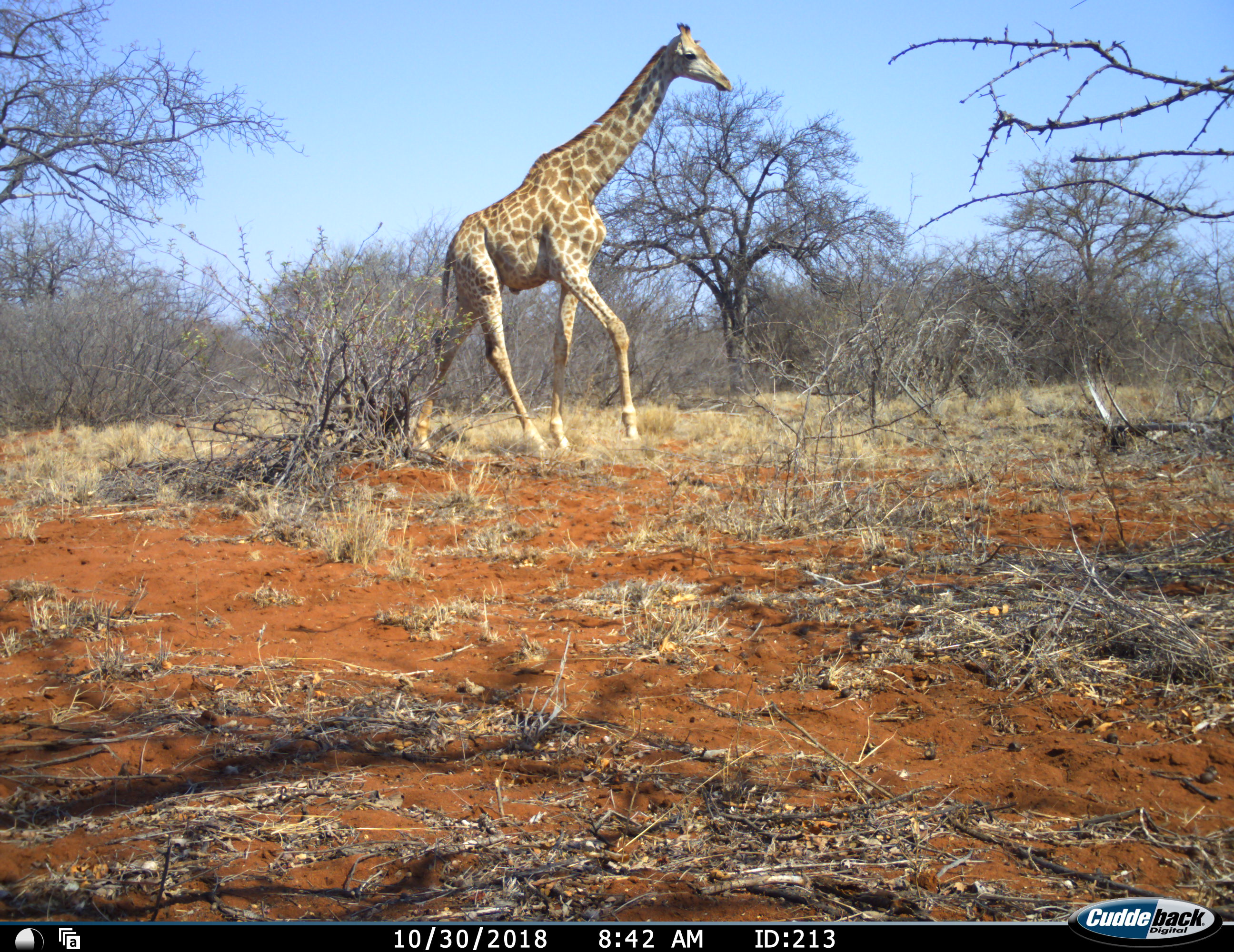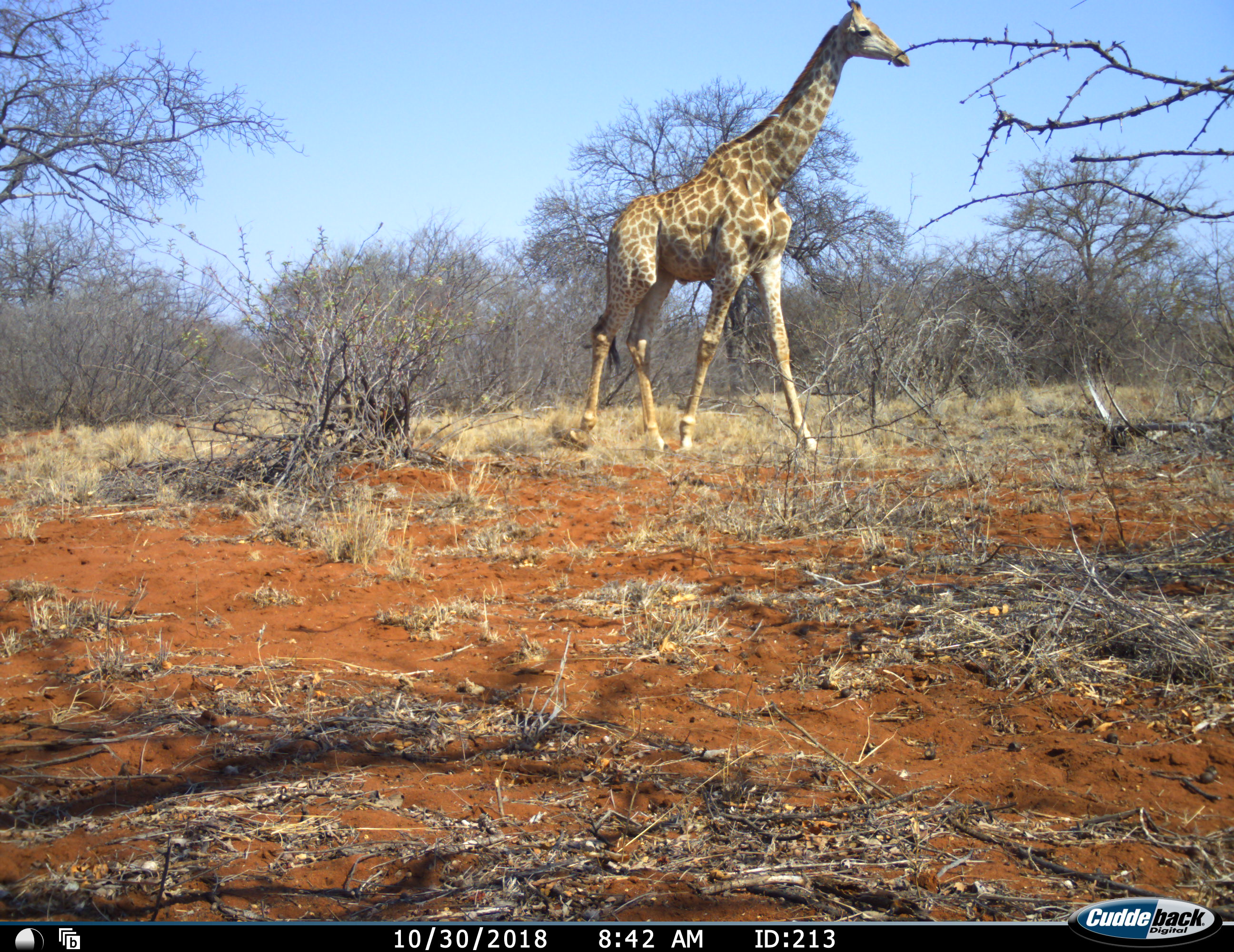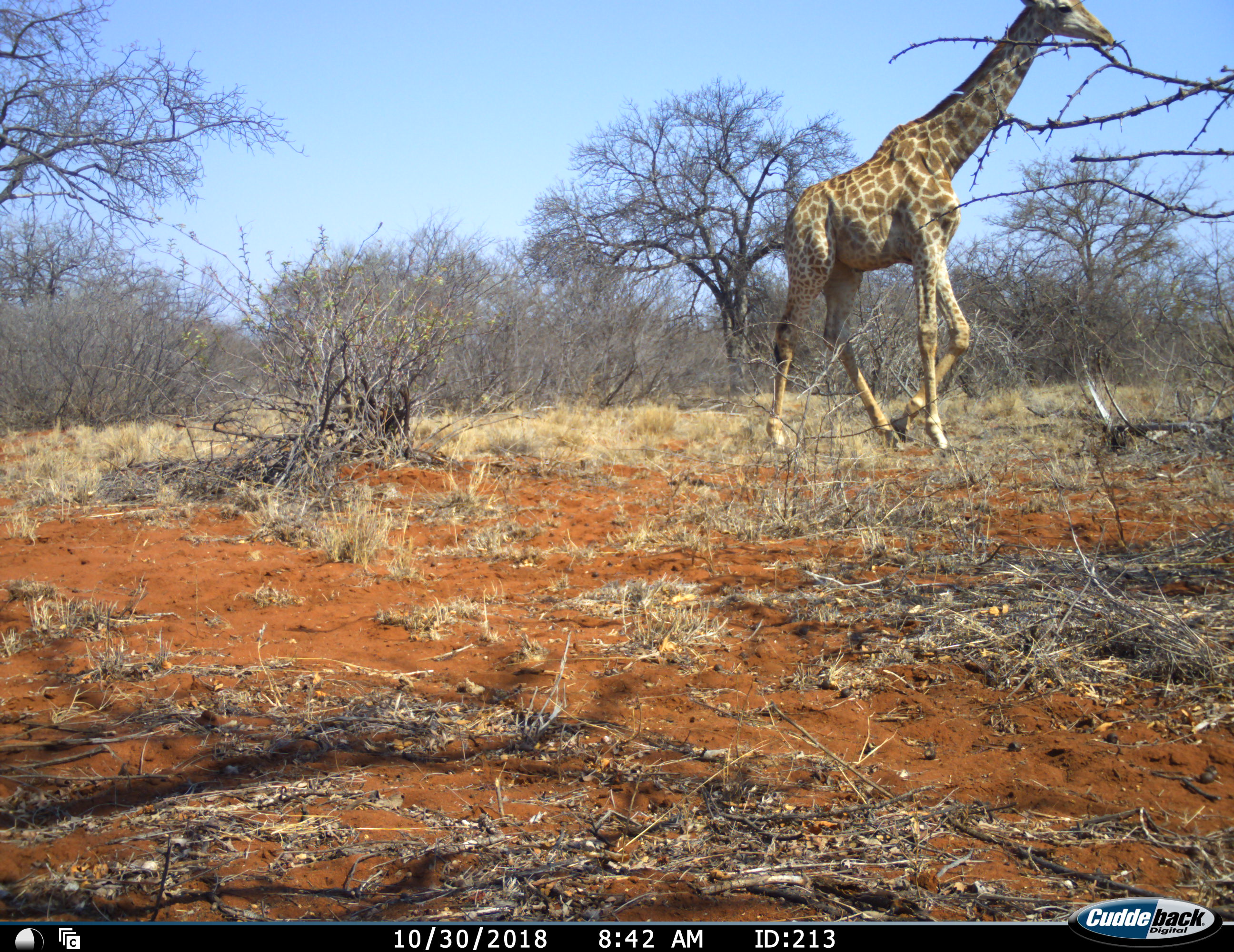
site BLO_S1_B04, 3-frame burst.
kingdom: Animalia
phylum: Chordata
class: Mammalia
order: Artiodactyla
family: Giraffidae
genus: Giraffa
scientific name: Giraffa camelopardalis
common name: giraffe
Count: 1.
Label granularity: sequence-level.